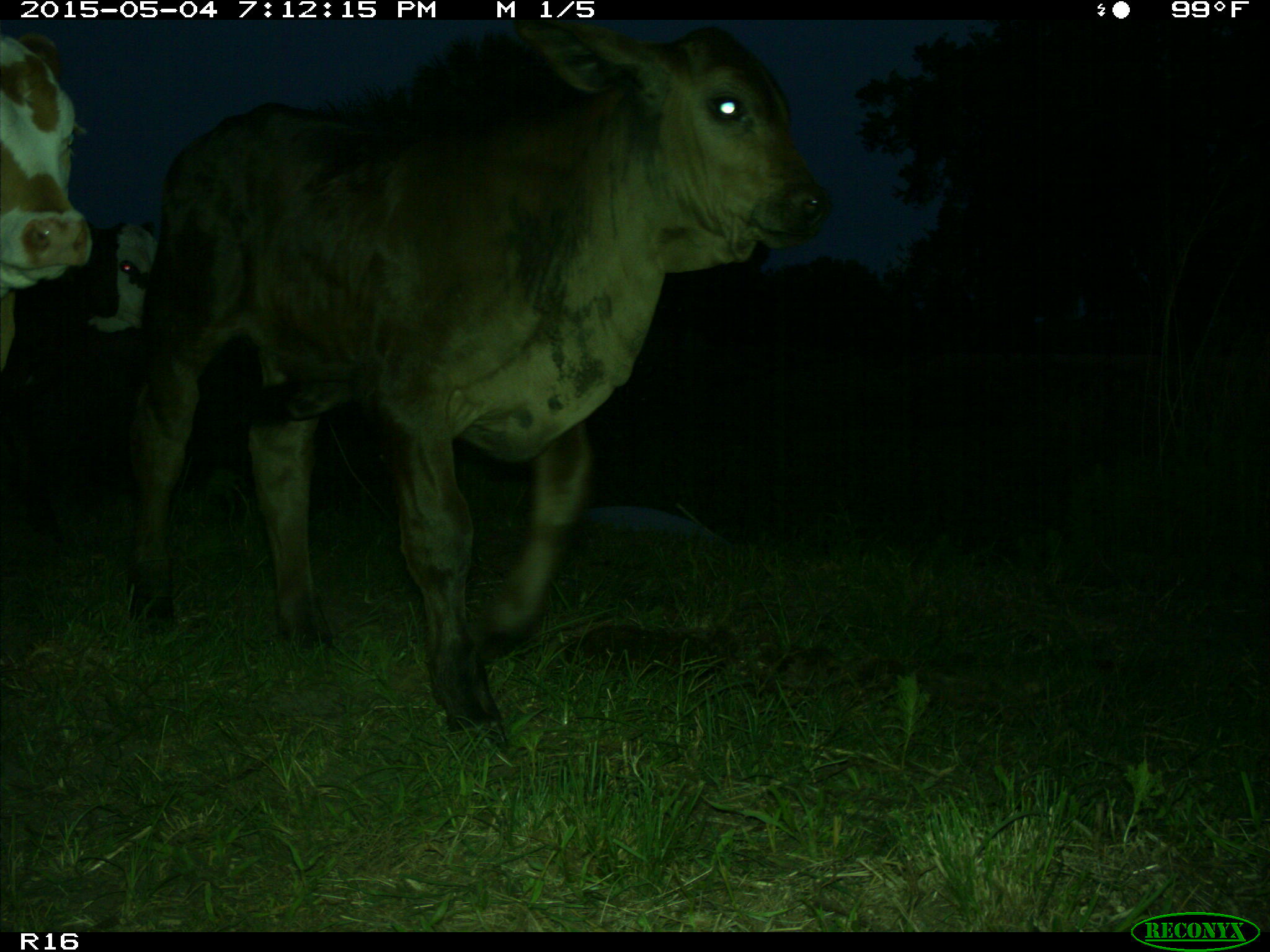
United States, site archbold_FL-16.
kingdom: Animalia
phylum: Chordata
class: Mammalia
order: Artiodactyla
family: Bovidae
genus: Bos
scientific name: Bos taurus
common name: domestic cow